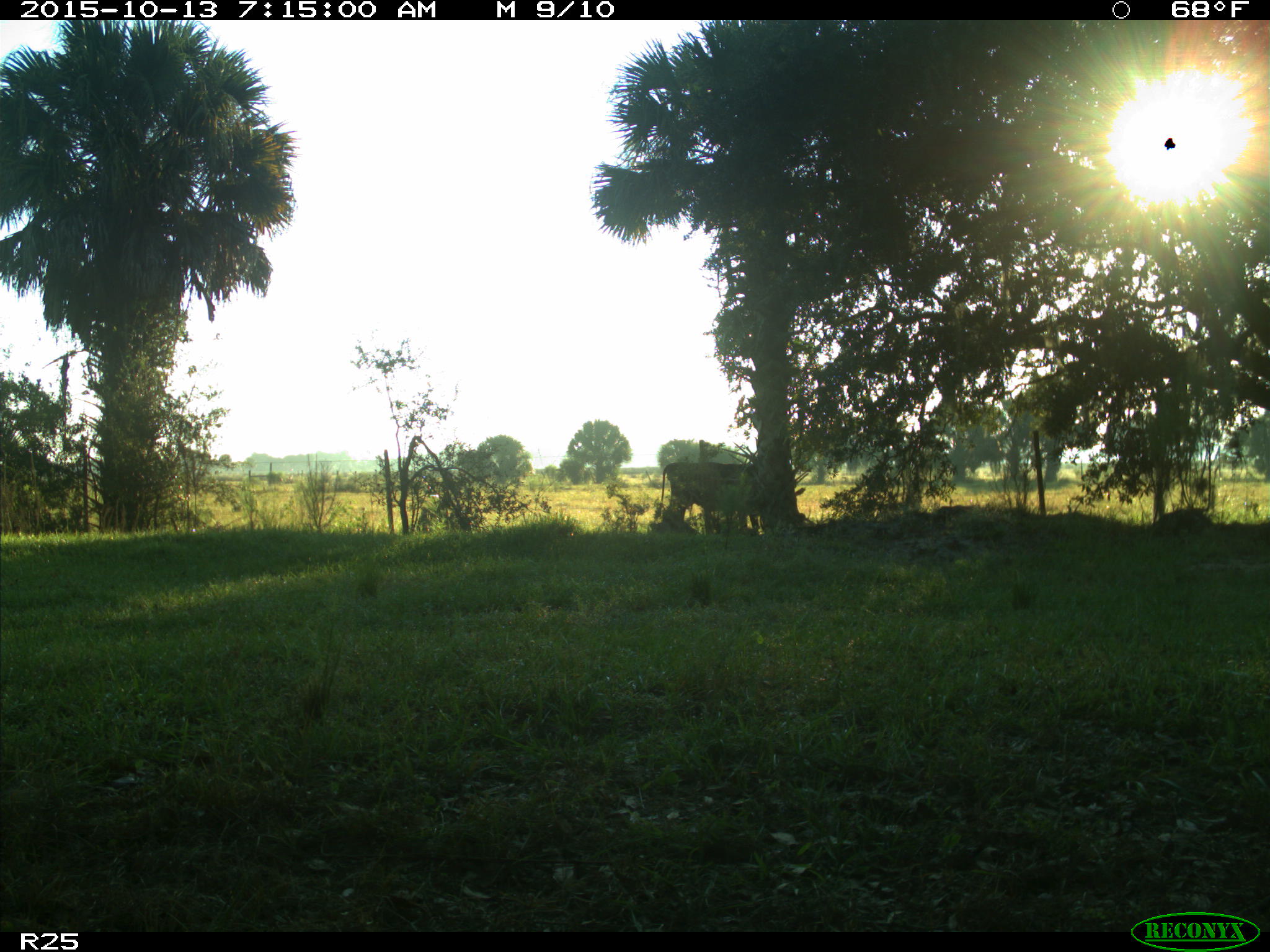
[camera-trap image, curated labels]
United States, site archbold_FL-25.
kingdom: Animalia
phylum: Chordata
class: Mammalia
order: Artiodactyla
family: Bovidae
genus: Bos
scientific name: Bos taurus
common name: domestic cow